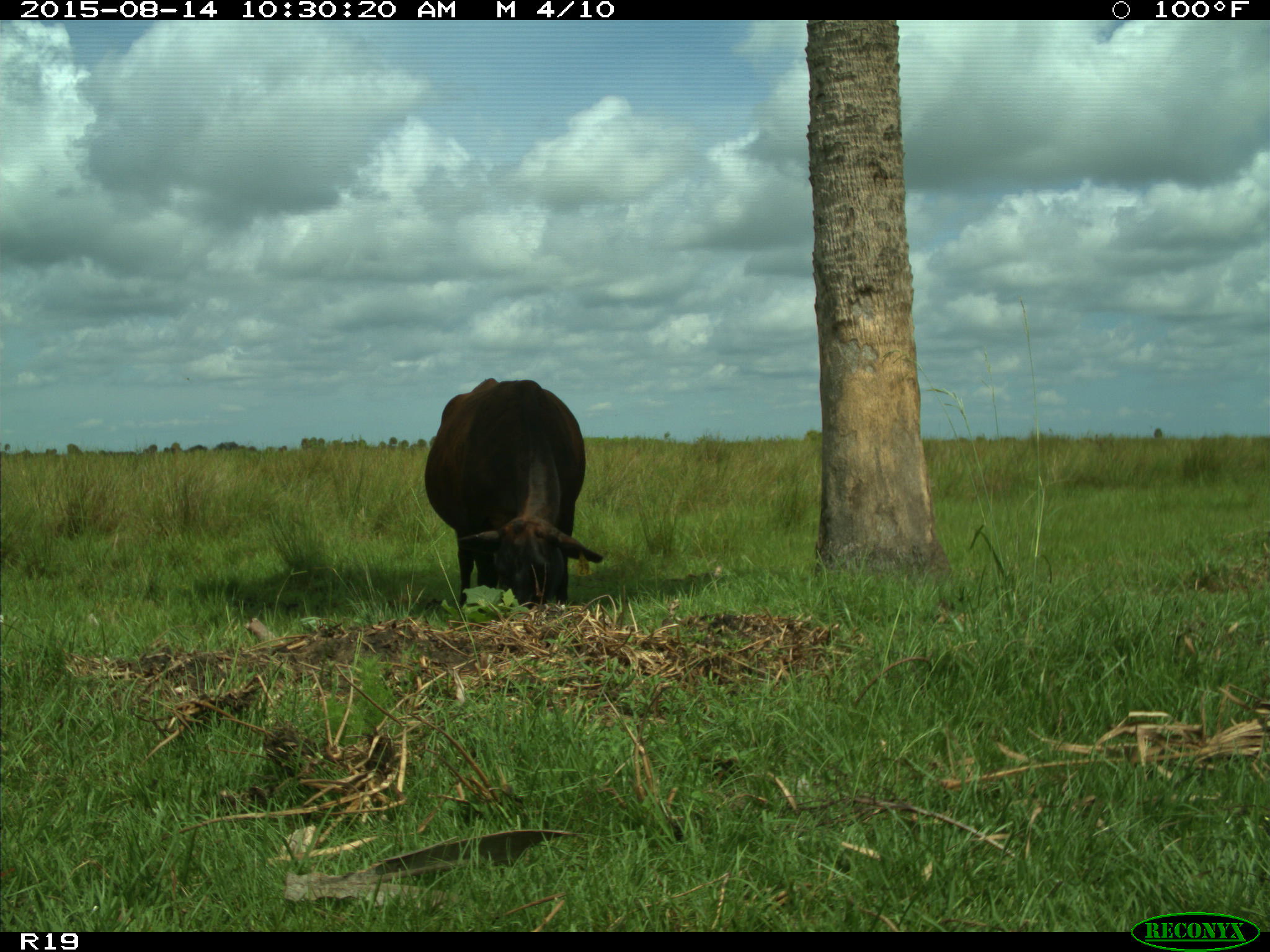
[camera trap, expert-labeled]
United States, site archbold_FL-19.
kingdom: Animalia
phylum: Chordata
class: Mammalia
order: Artiodactyla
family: Bovidae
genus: Bos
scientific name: Bos taurus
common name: domestic cow